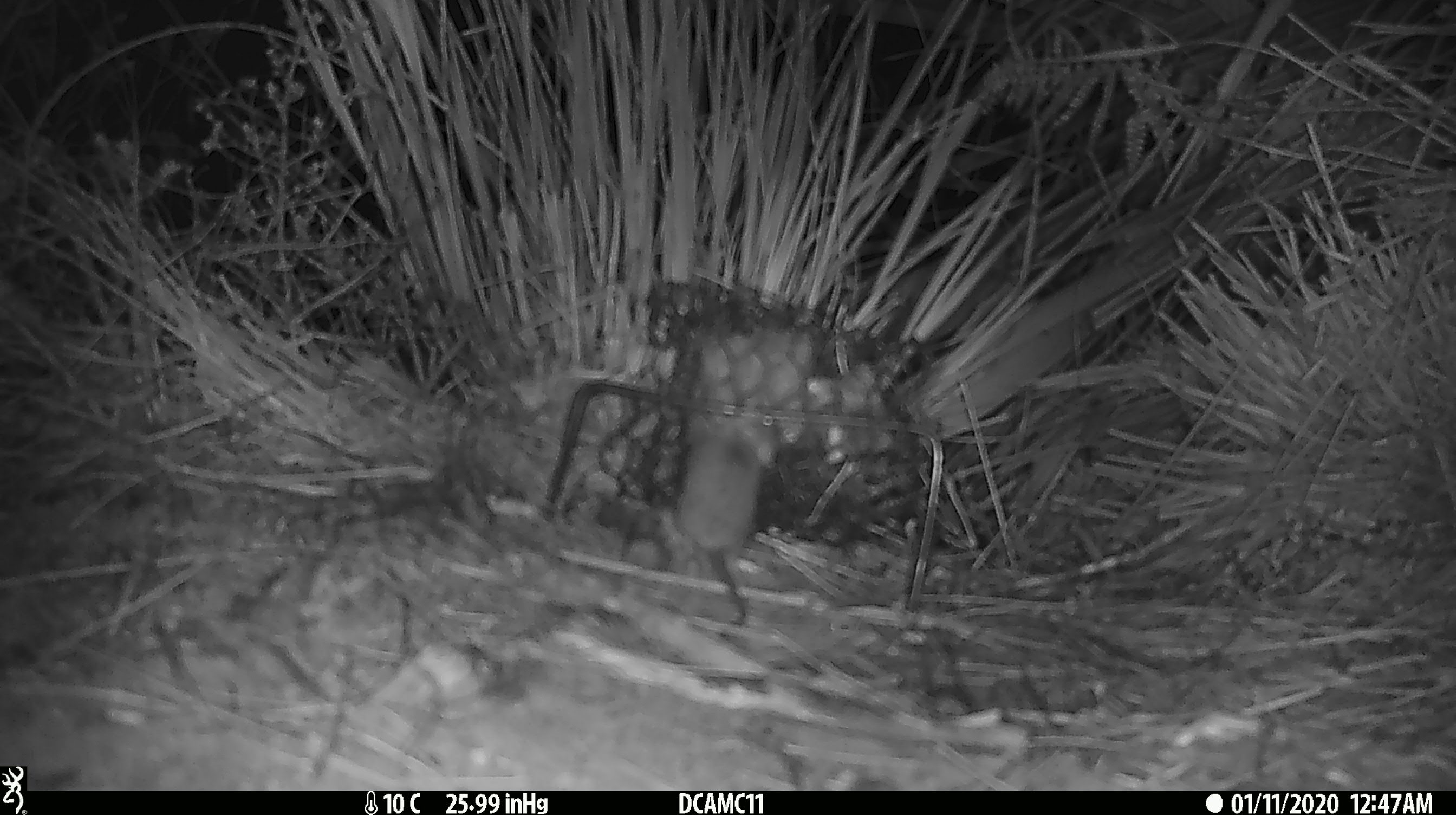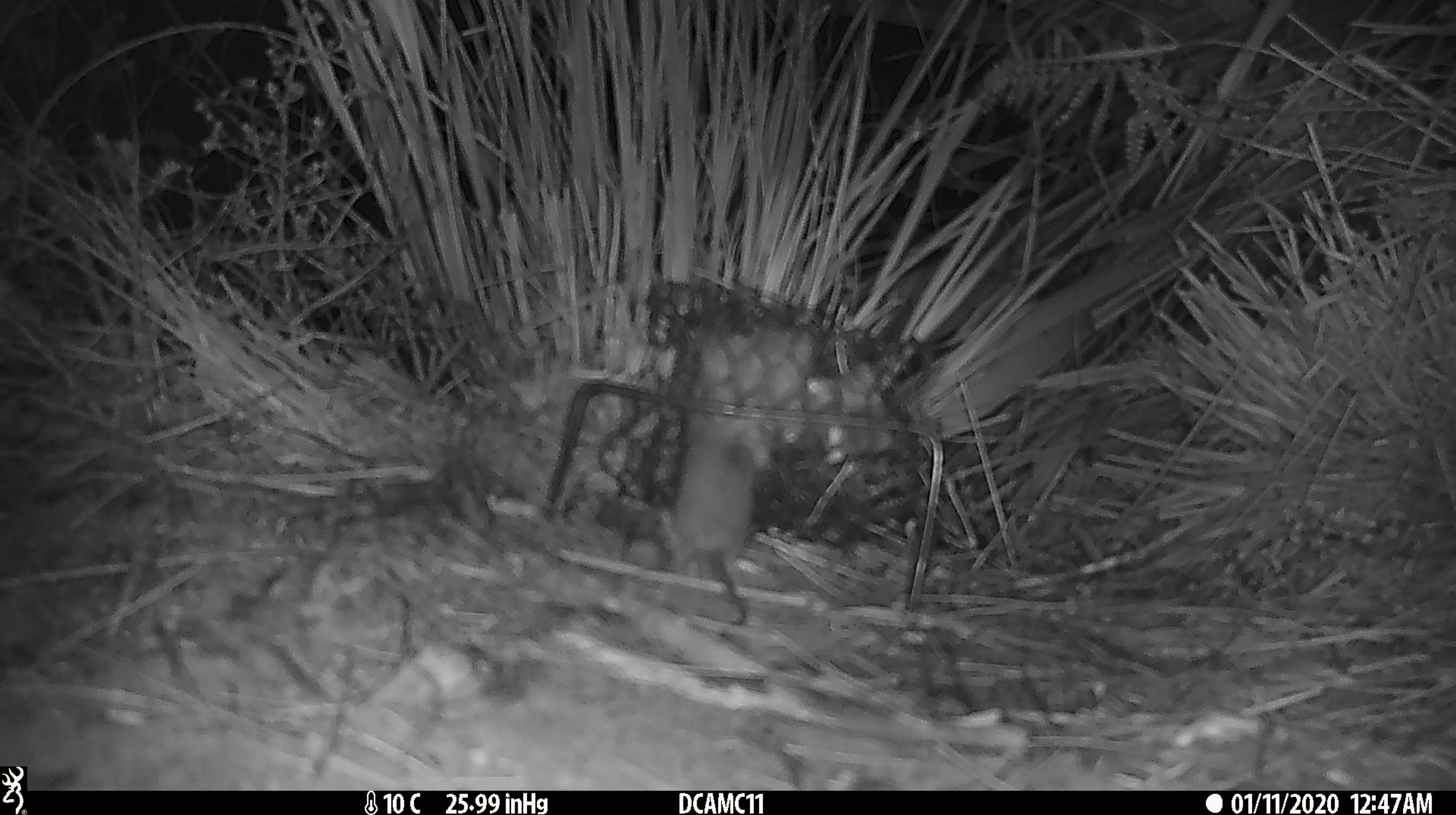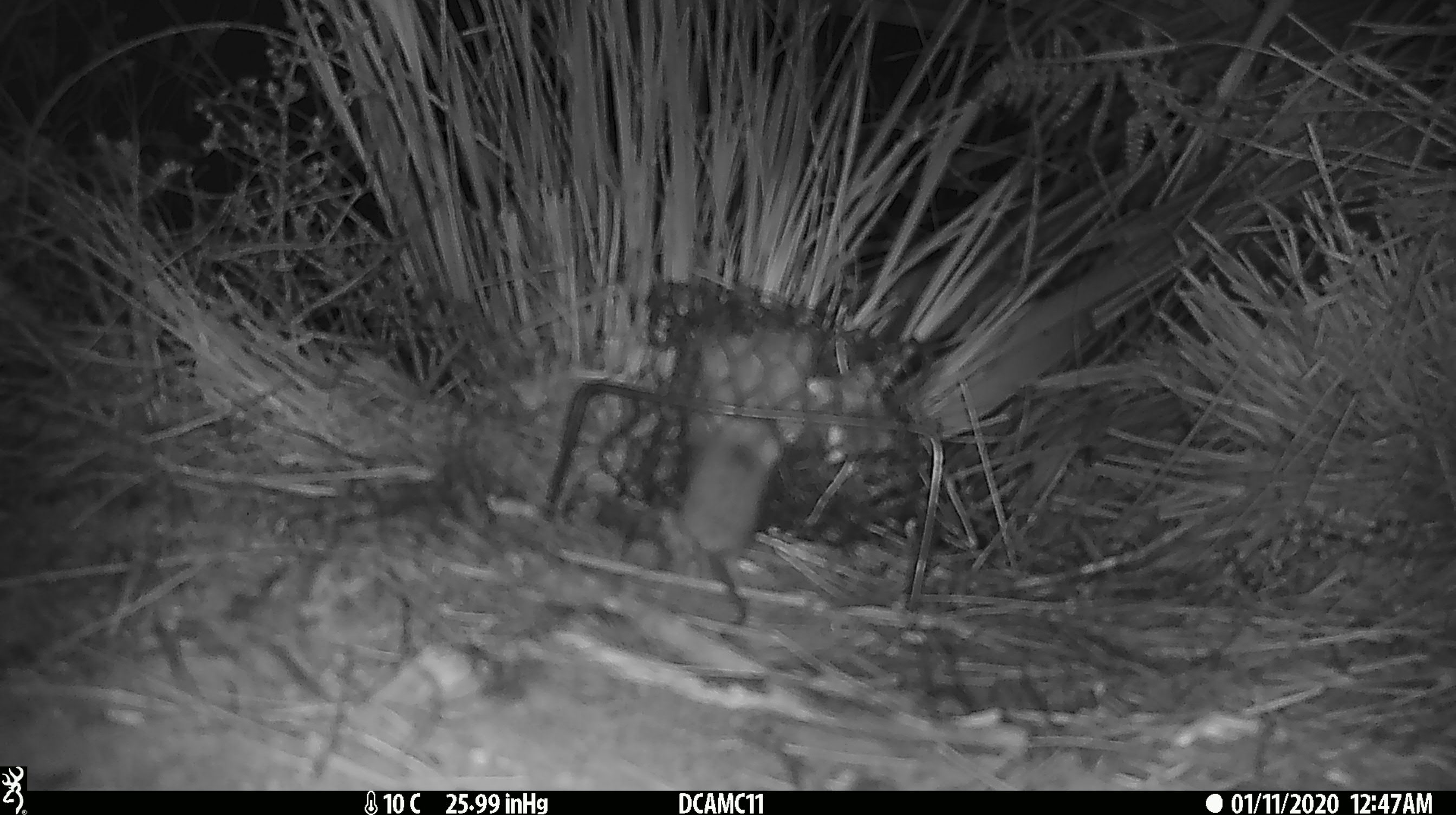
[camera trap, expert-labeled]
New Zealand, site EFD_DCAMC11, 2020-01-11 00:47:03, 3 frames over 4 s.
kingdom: Animalia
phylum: Chordata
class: Mammalia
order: Rodentia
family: Muridae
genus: Mus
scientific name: Mus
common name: mouse